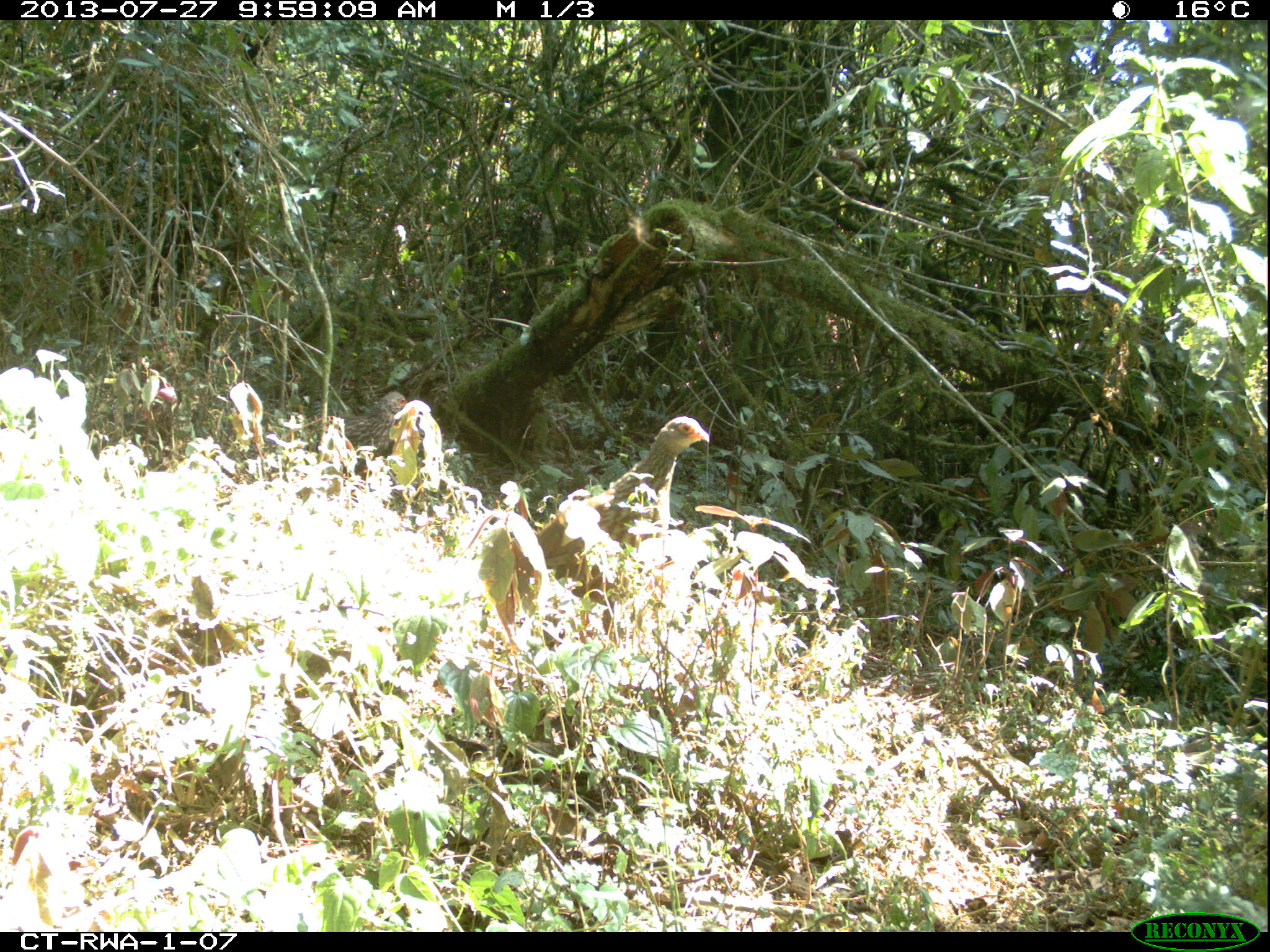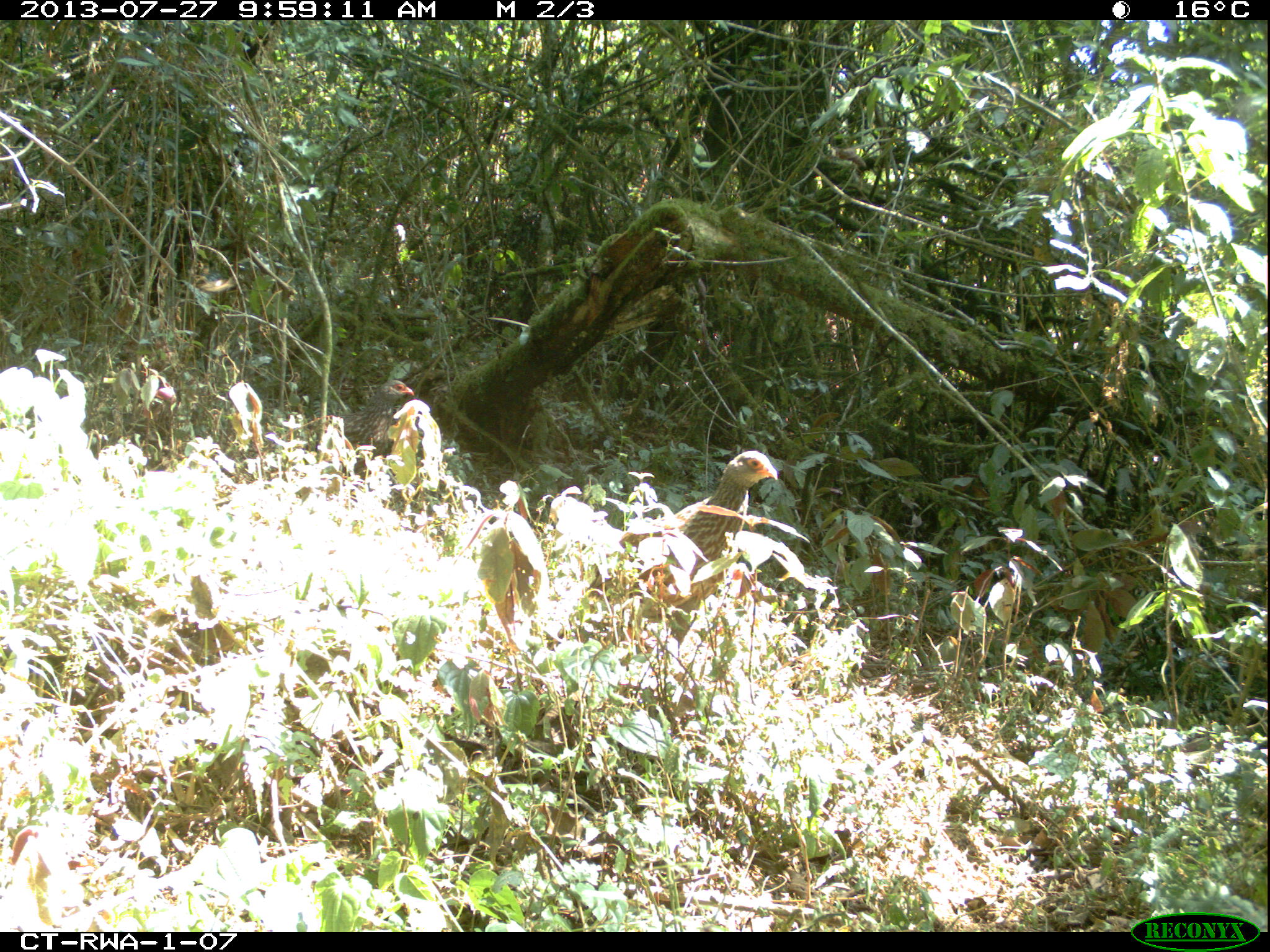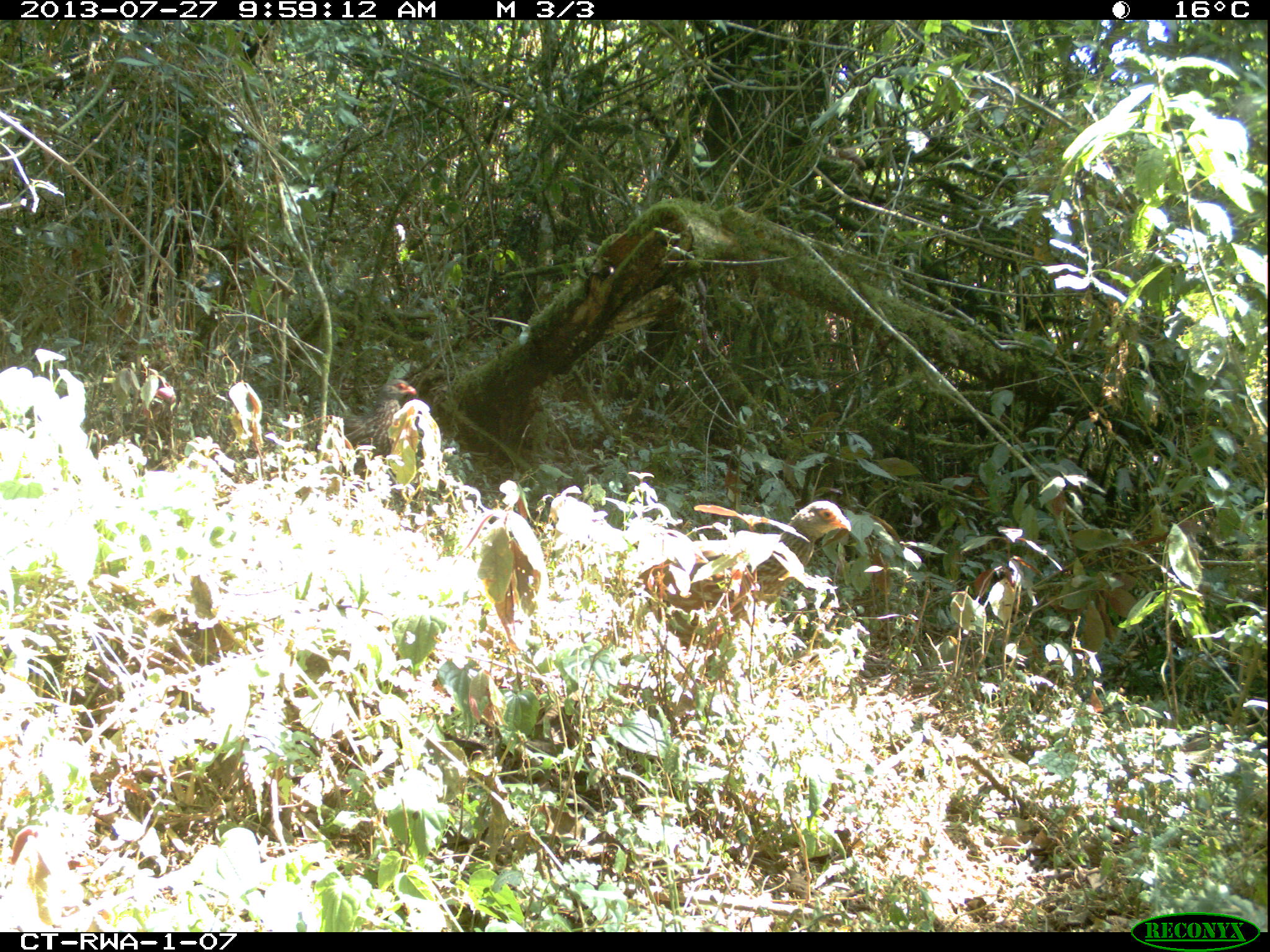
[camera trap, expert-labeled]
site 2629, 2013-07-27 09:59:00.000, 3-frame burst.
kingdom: Animalia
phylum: Chordata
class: Aves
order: Galliformes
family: Phasianidae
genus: Pternistis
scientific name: Pternistis nobilis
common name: handsome francolin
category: francolinus nobilis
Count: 2.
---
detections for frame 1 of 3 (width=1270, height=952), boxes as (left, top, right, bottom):
francolinus nobilis: (535, 414, 709, 606); (334, 388, 411, 478)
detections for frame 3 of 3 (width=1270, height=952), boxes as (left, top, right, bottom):
francolinus nobilis: (635, 499, 850, 642); (309, 378, 418, 480)